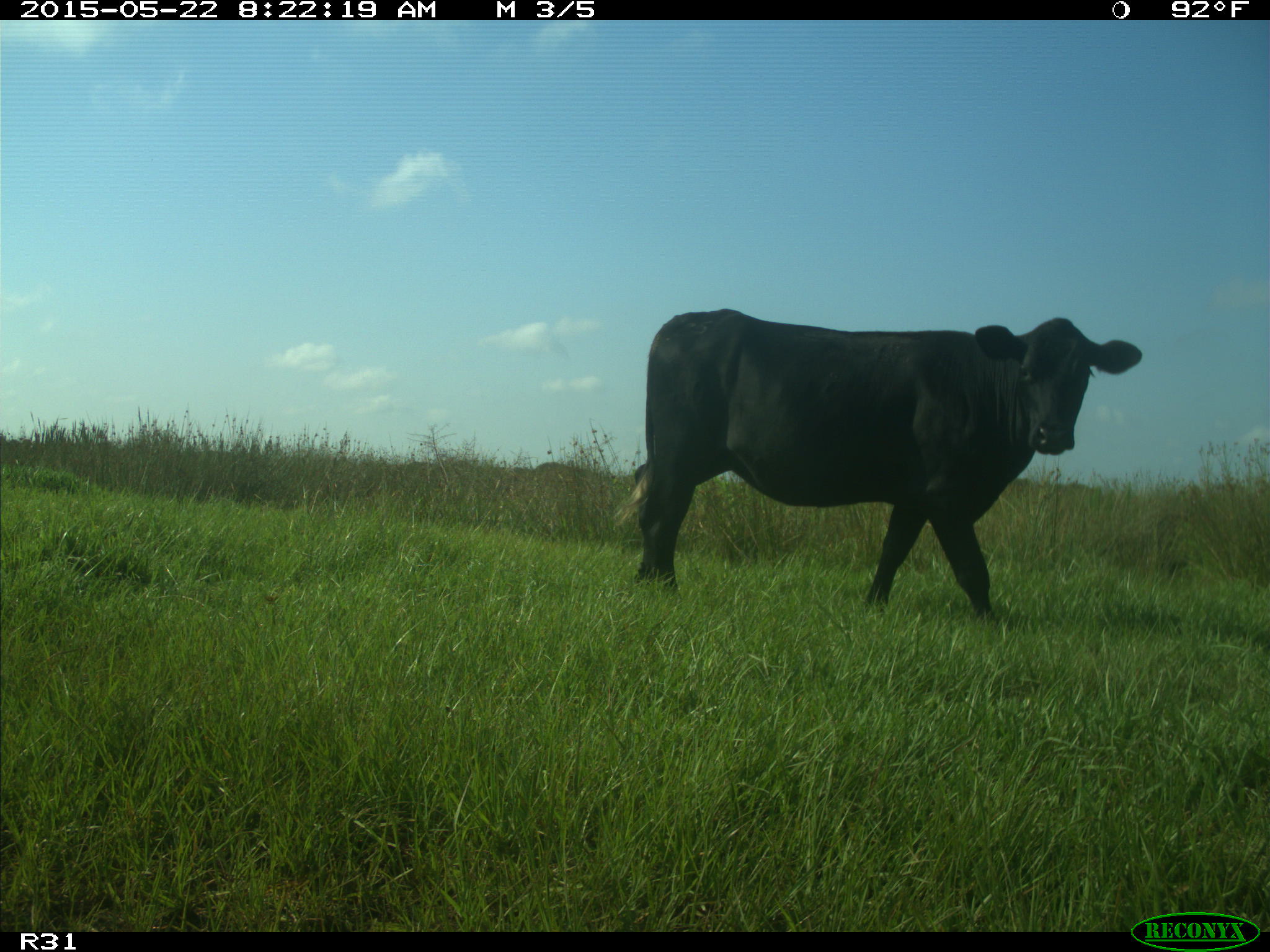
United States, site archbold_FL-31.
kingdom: Animalia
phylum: Chordata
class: Mammalia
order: Artiodactyla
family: Bovidae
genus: Bos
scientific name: Bos taurus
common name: domestic cow